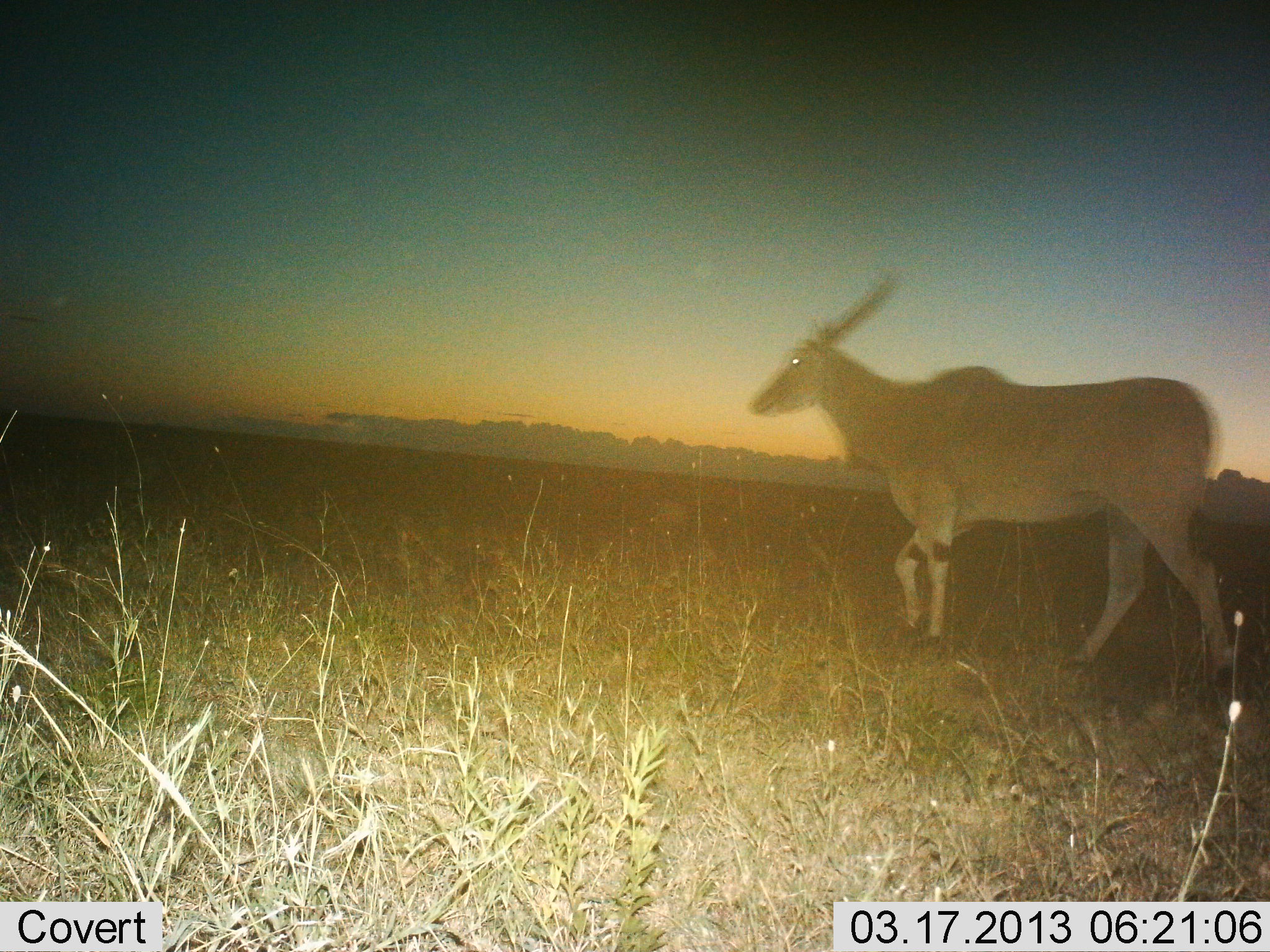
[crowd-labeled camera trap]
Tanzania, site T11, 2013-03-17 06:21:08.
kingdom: Animalia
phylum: Chordata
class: Mammalia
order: Artiodactyla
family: Bovidae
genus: Tragelaphus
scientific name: Tragelaphus oryx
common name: eland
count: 1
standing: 30%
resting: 0%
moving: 73%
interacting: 0%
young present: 0%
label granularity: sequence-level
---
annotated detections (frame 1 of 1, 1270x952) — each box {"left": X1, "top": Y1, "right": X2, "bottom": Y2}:
animal: {"left": 746, "top": 266, "right": 1236, "bottom": 678}